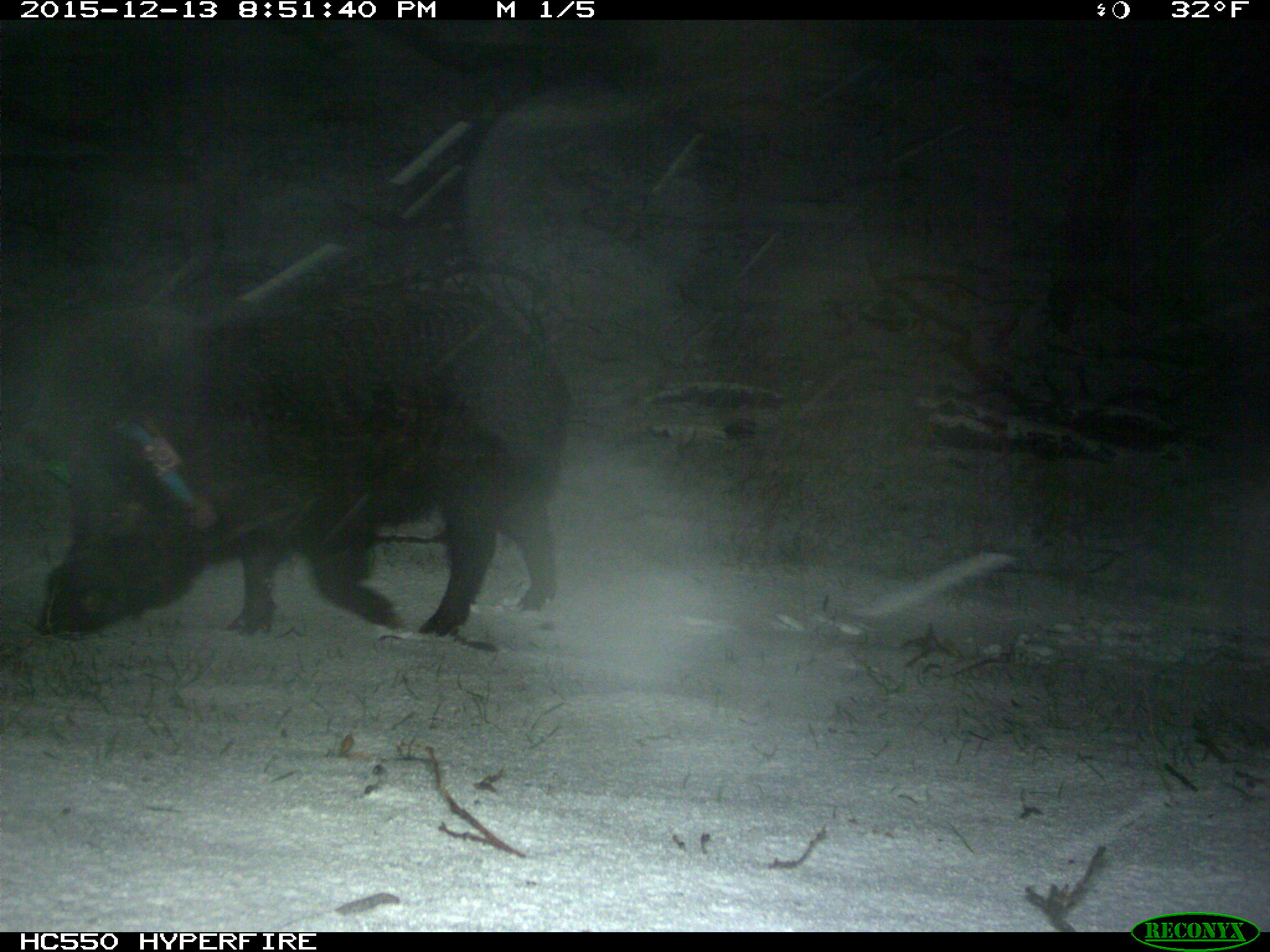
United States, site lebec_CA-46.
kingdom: Animalia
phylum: Chordata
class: Mammalia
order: Artiodactyla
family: Suidae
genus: Sus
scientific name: Sus scrofa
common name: wild boar